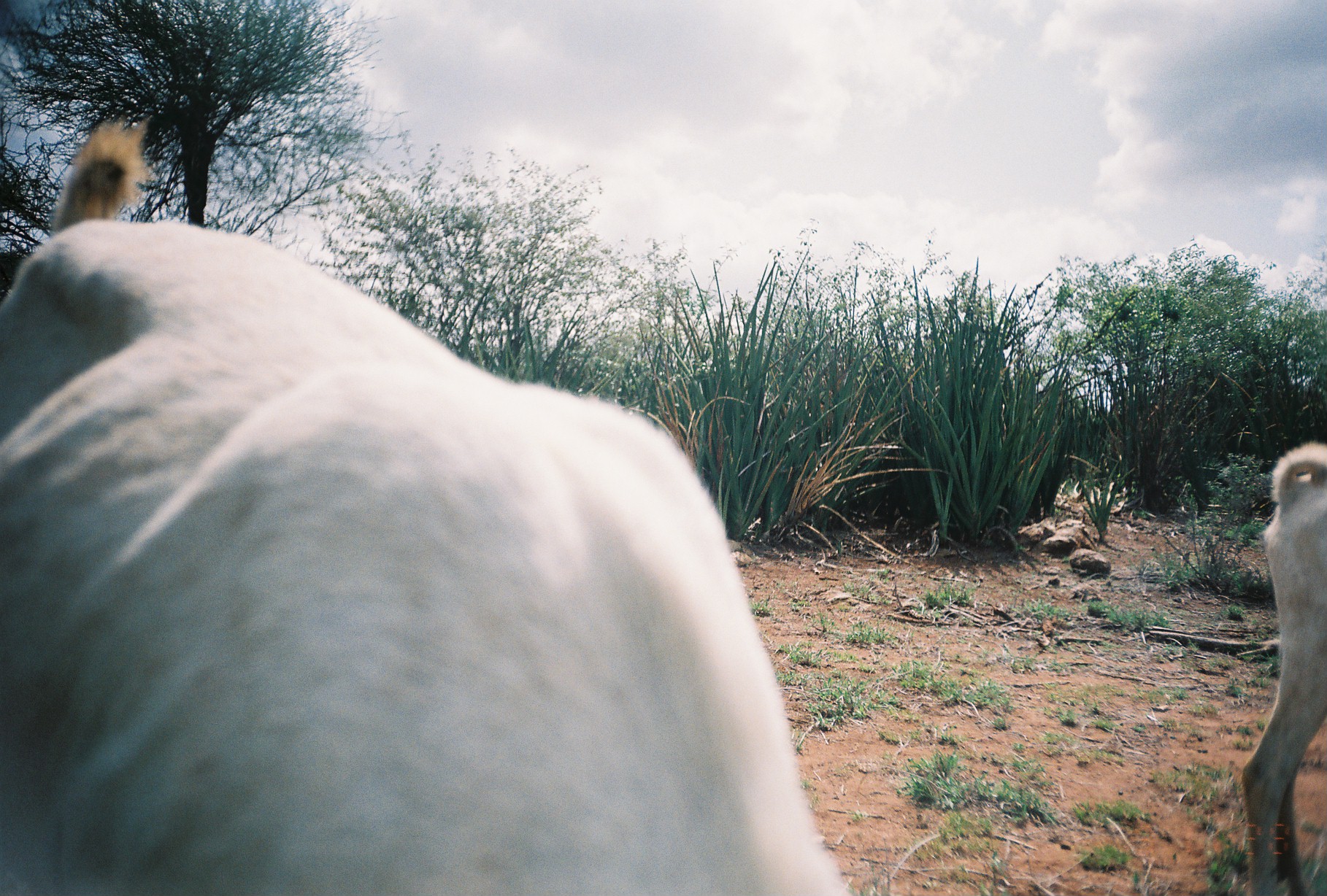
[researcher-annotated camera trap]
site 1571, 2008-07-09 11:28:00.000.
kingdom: Animalia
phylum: Chordata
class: Mammalia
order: Artiodactyla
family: Bovidae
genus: Capra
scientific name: Capra aegagrus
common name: wild goat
Capra aegagrus (wild goat), count 2.